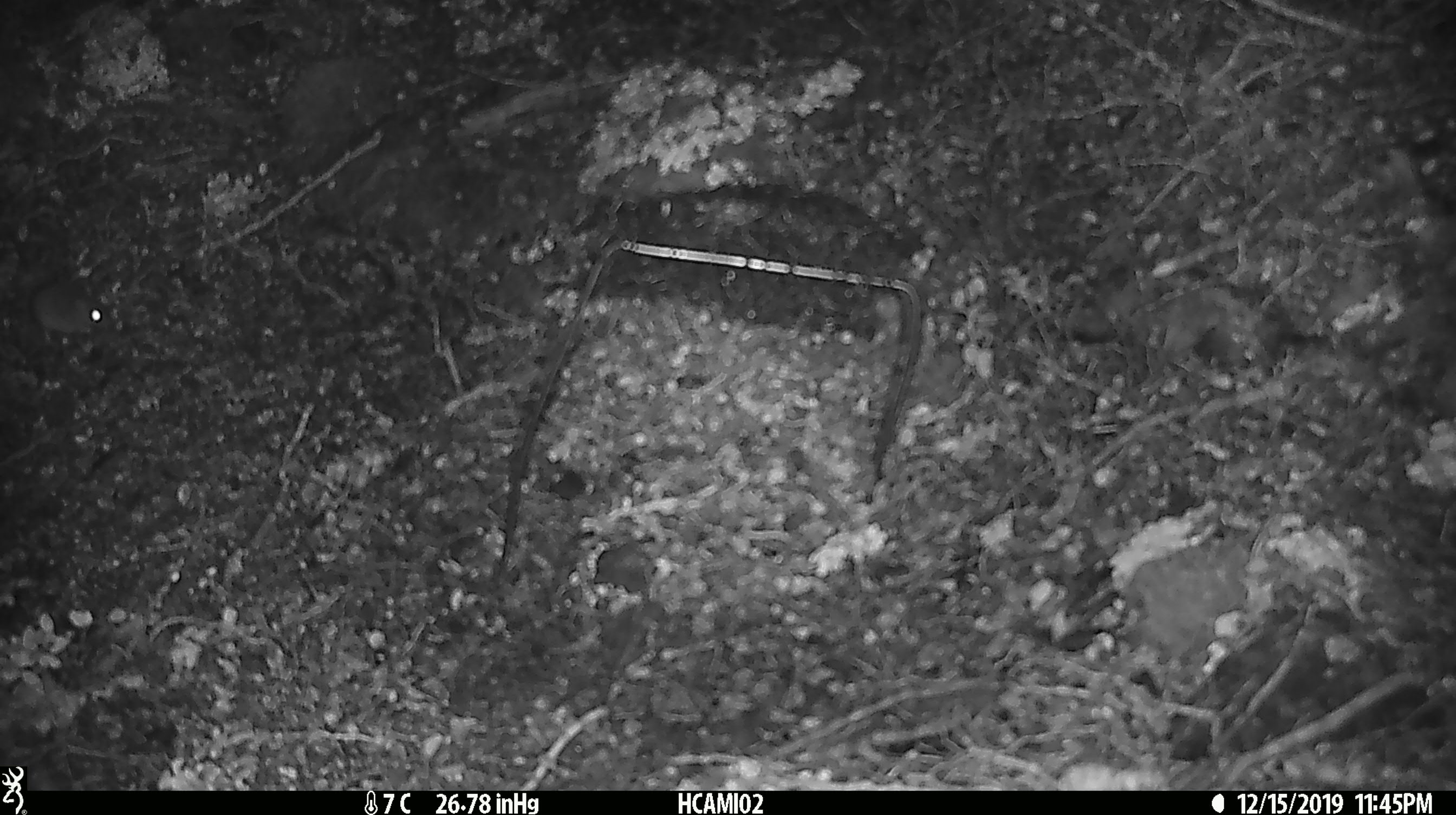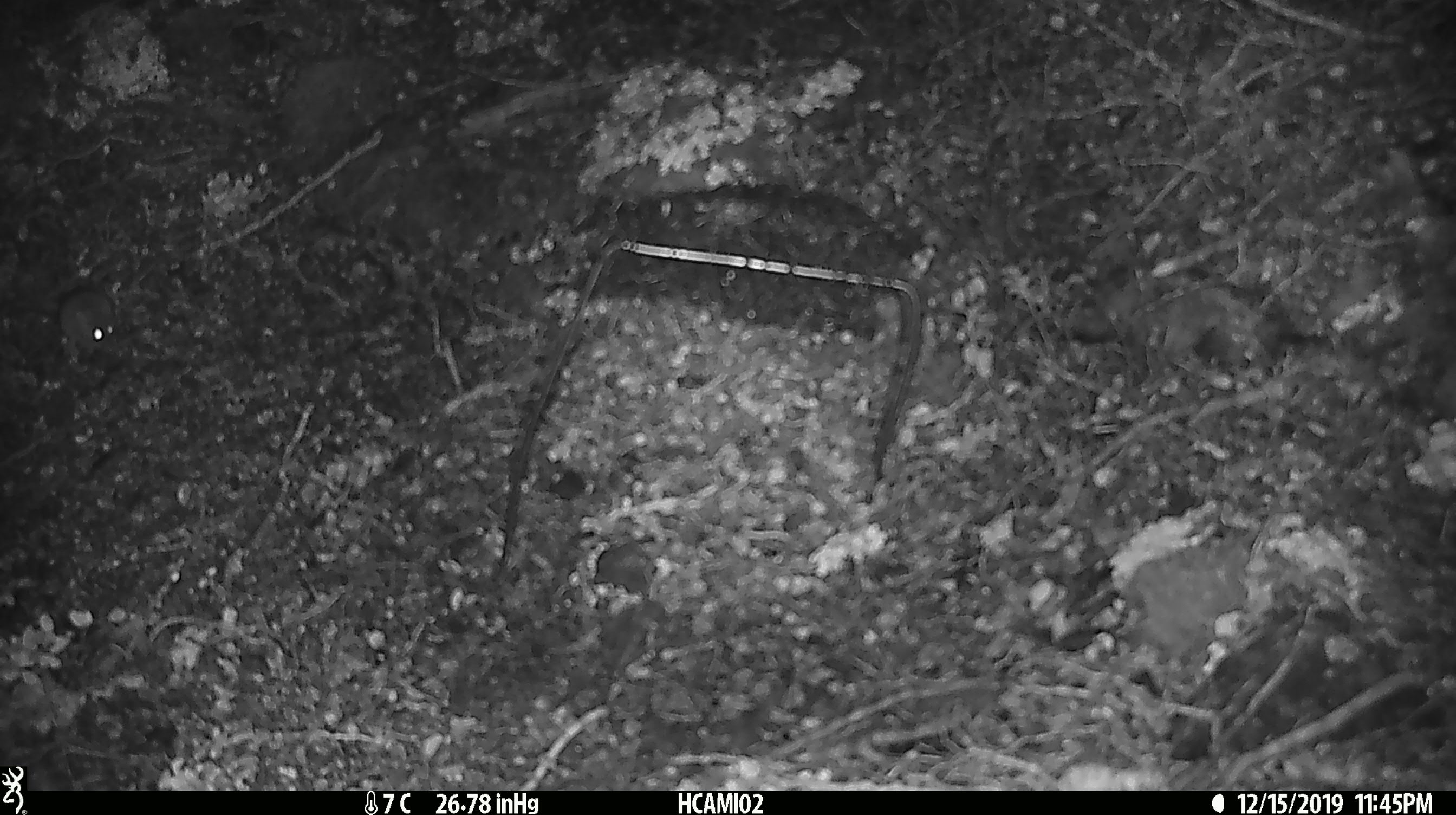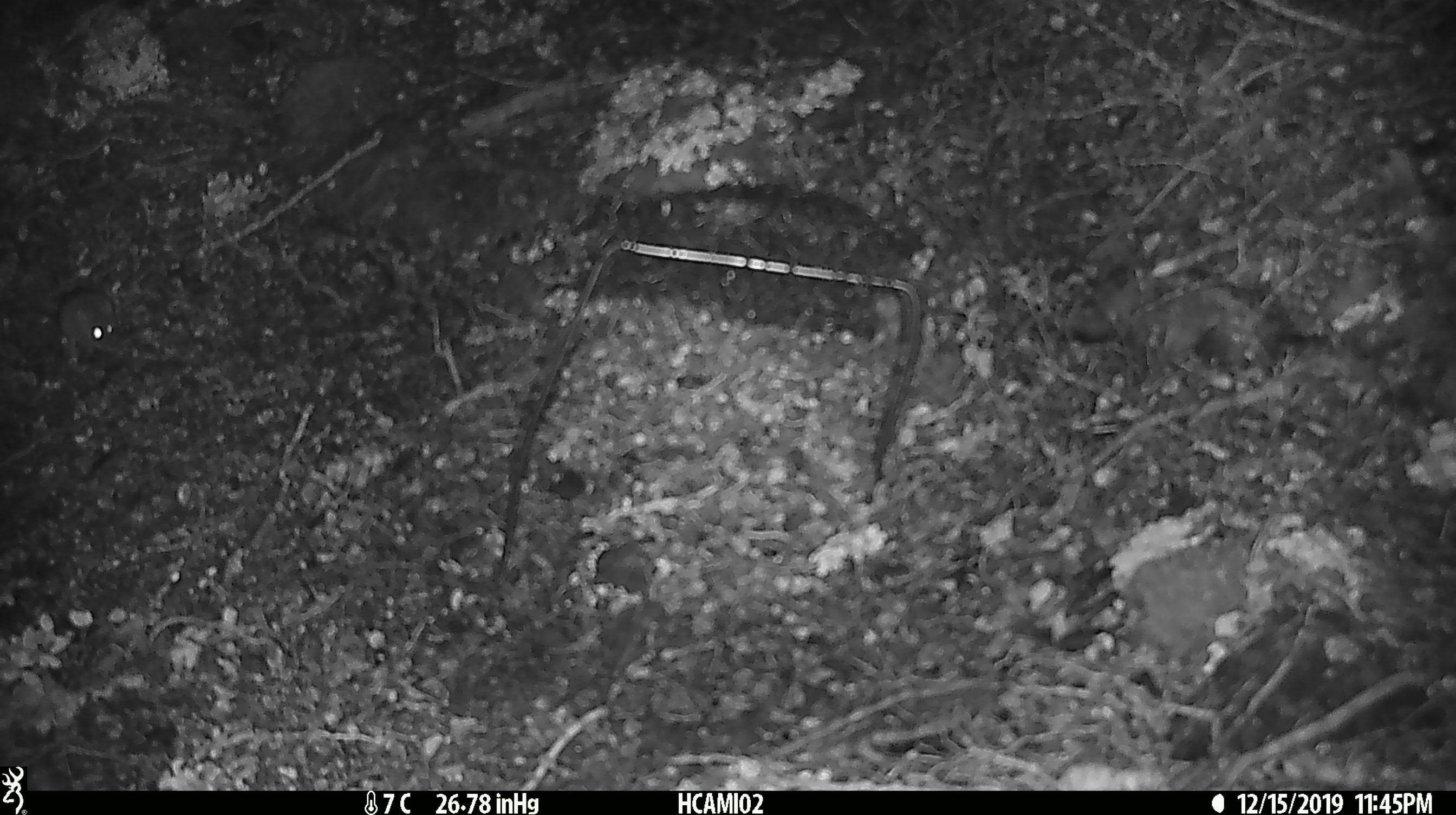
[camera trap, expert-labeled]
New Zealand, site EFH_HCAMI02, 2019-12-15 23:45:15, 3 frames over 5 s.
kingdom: Animalia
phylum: Chordata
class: Mammalia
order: Rodentia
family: Muridae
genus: Mus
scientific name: Mus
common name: mouse